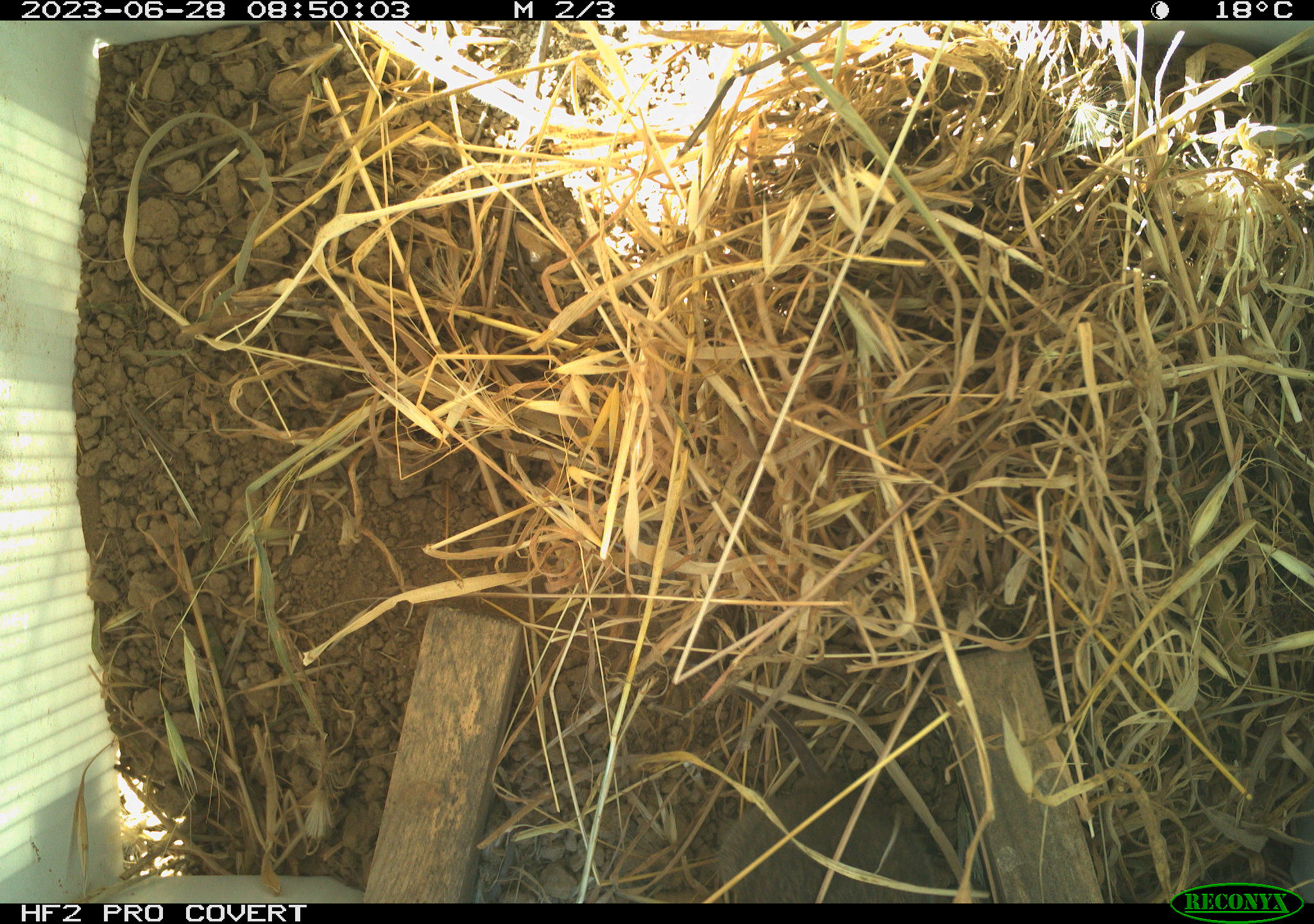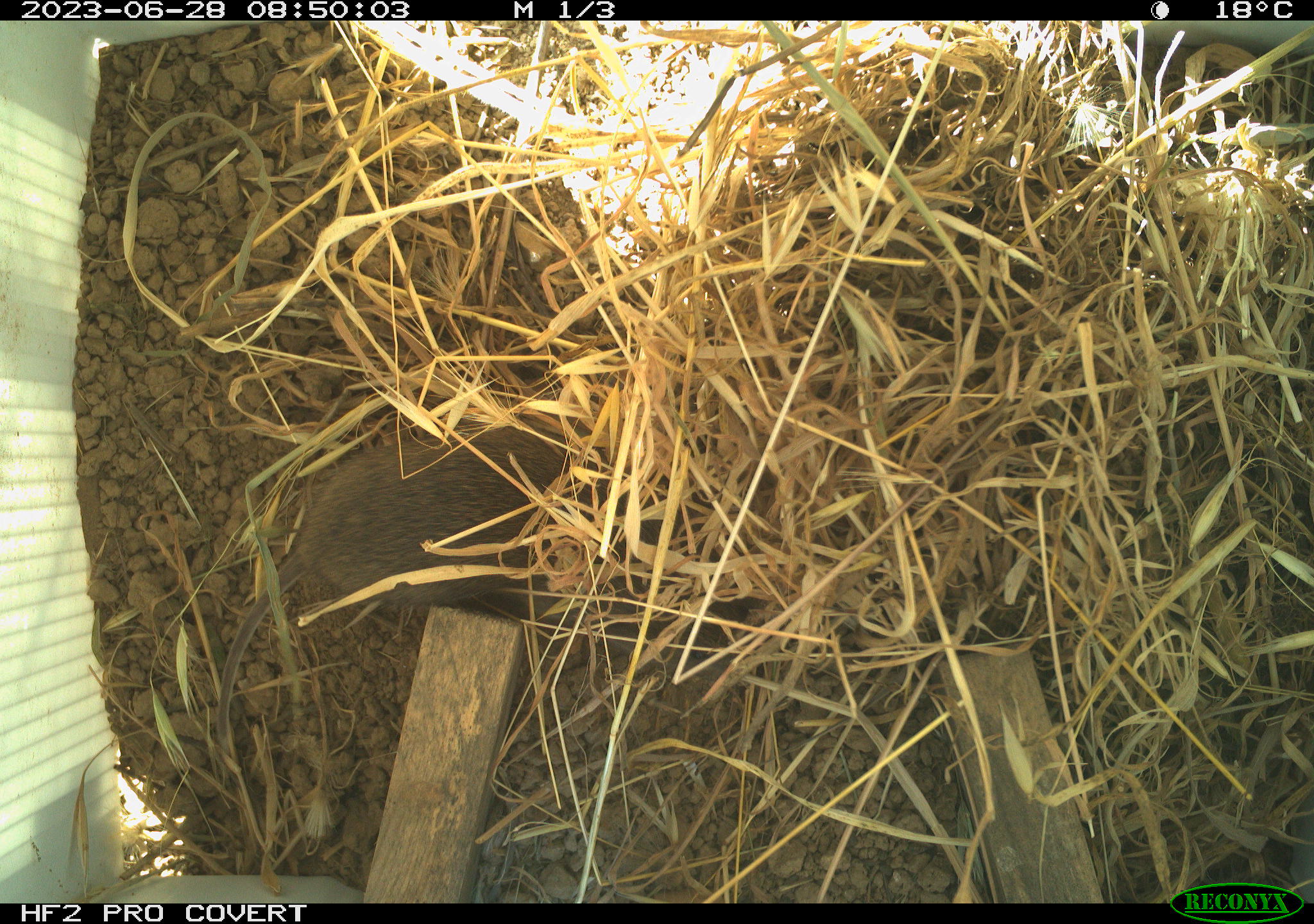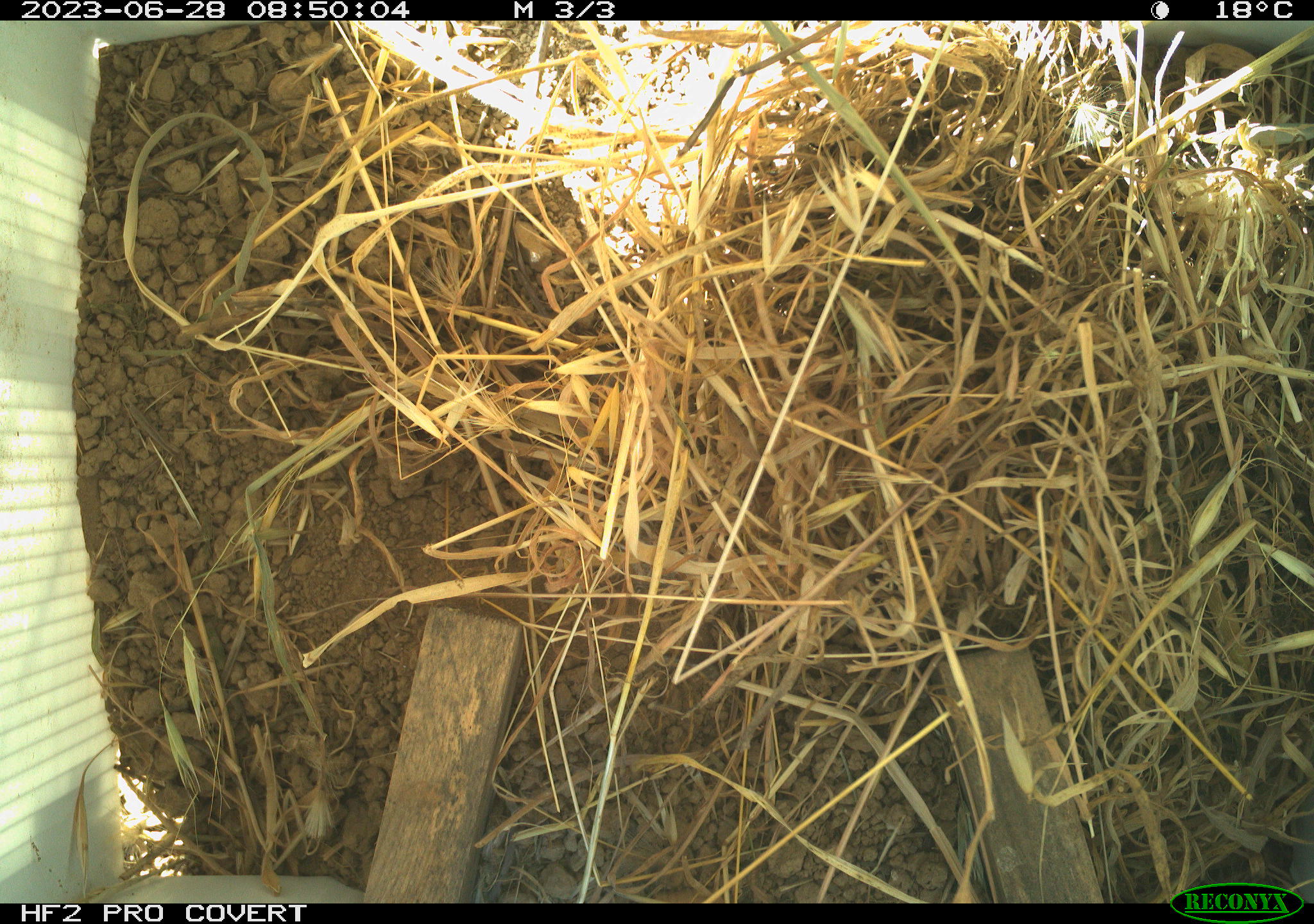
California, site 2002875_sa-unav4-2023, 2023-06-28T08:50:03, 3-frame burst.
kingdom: Animalia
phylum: Chordata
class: Mammalia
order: Rodentia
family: Cricetidae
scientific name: Arvicolinae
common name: voles, lemmings, and muskrats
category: arvicolinae subfamily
Arvicolinae subfamily (voles, lemmings, and muskrats) (Arvicolinae).